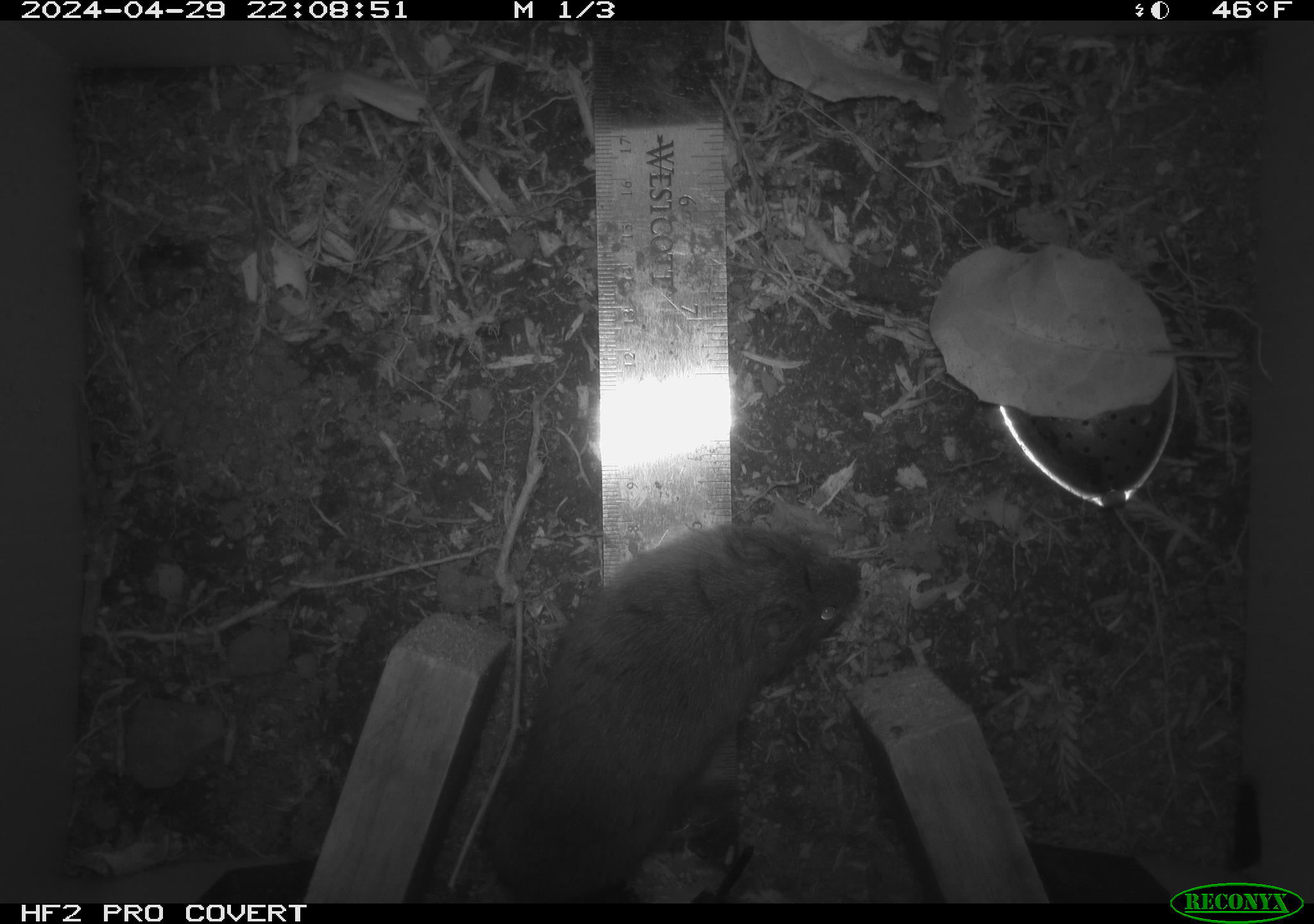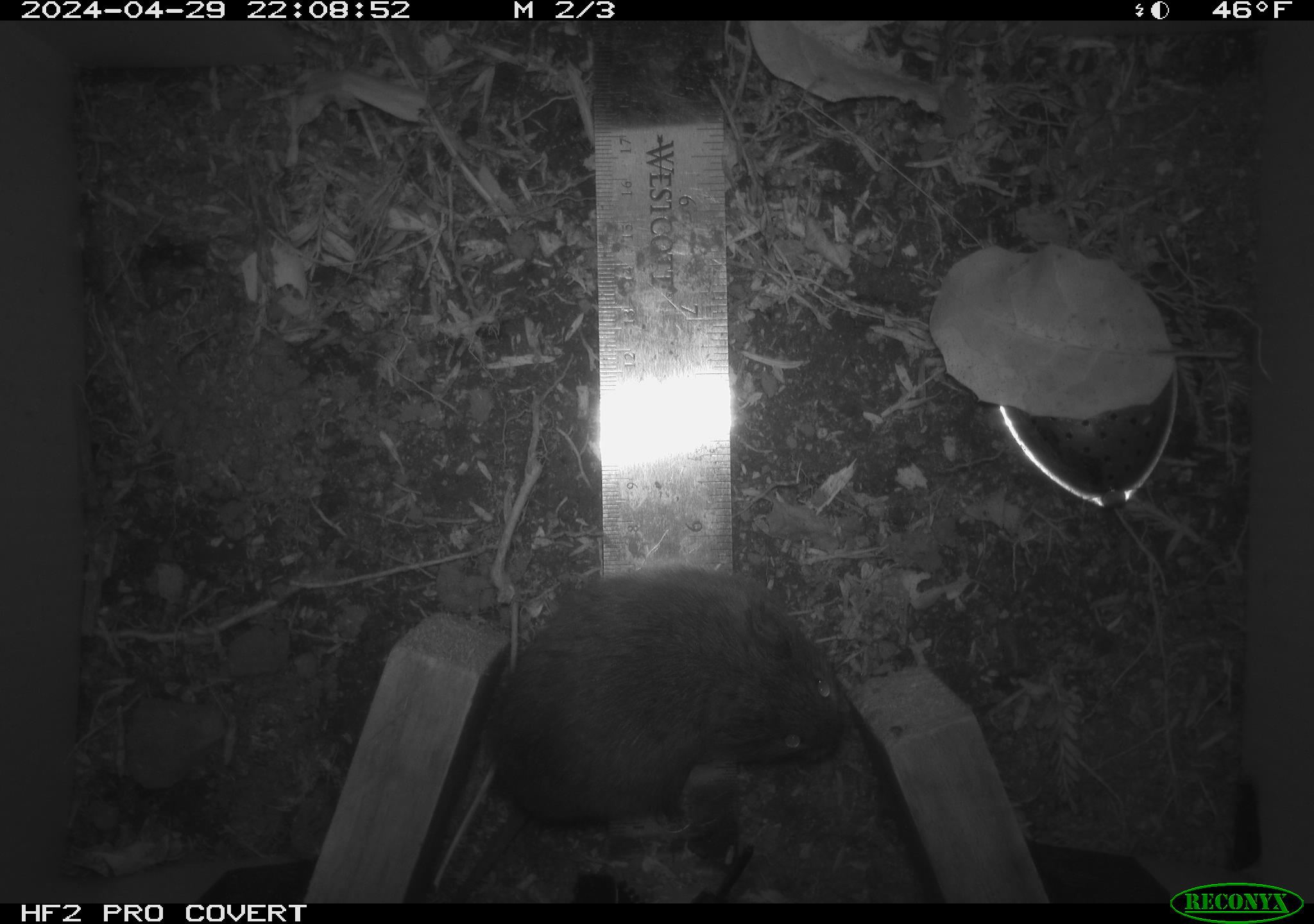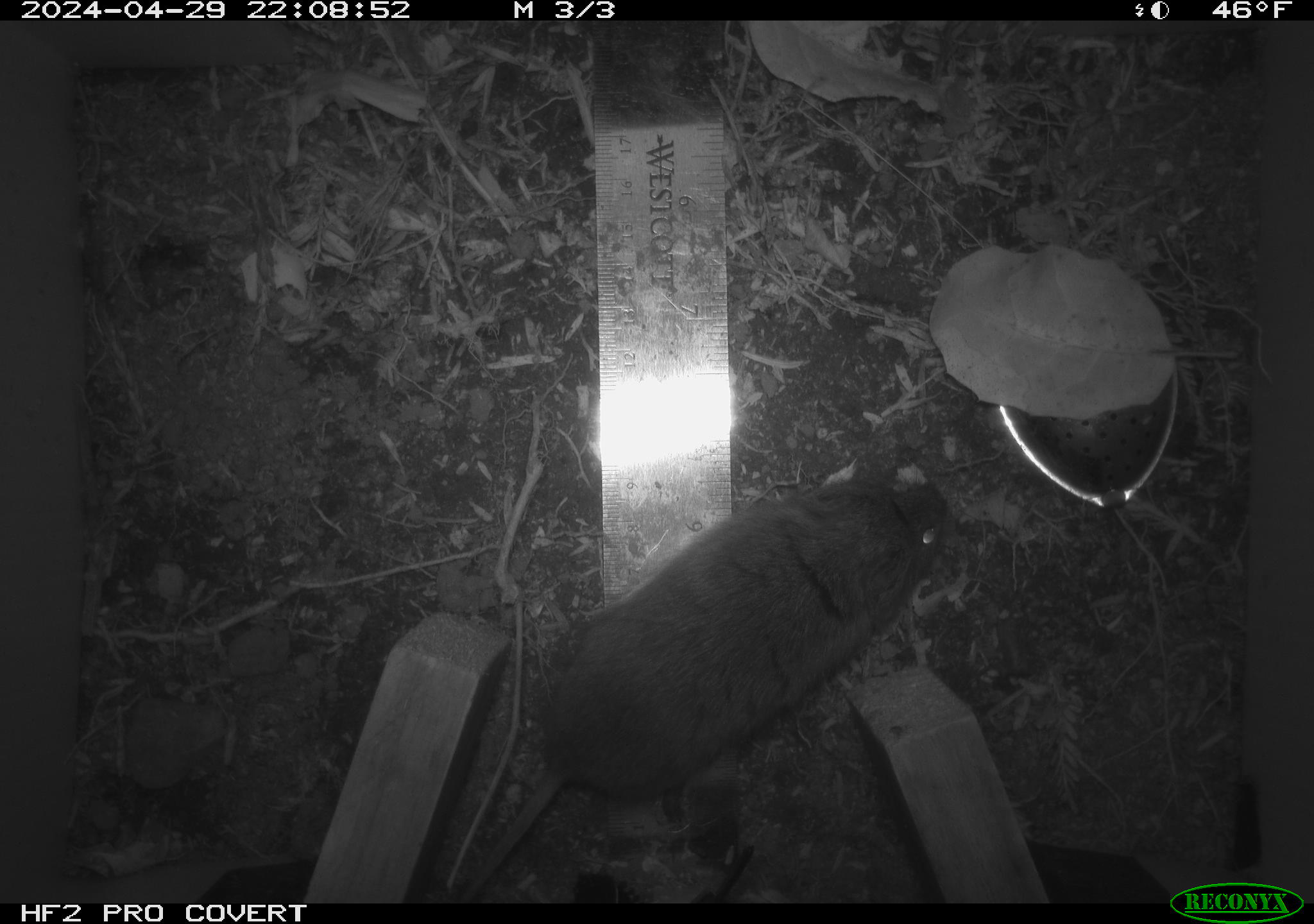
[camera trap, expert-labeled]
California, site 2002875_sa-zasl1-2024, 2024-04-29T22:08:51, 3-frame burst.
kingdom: Animalia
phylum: Chordata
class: Mammalia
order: Rodentia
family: Cricetidae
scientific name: Arvicolinae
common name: voles, lemmings, and muskrats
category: arvicolinae subfamily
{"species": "arvicolinae subfamily (voles, lemmings, and muskrats) (Arvicolinae)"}